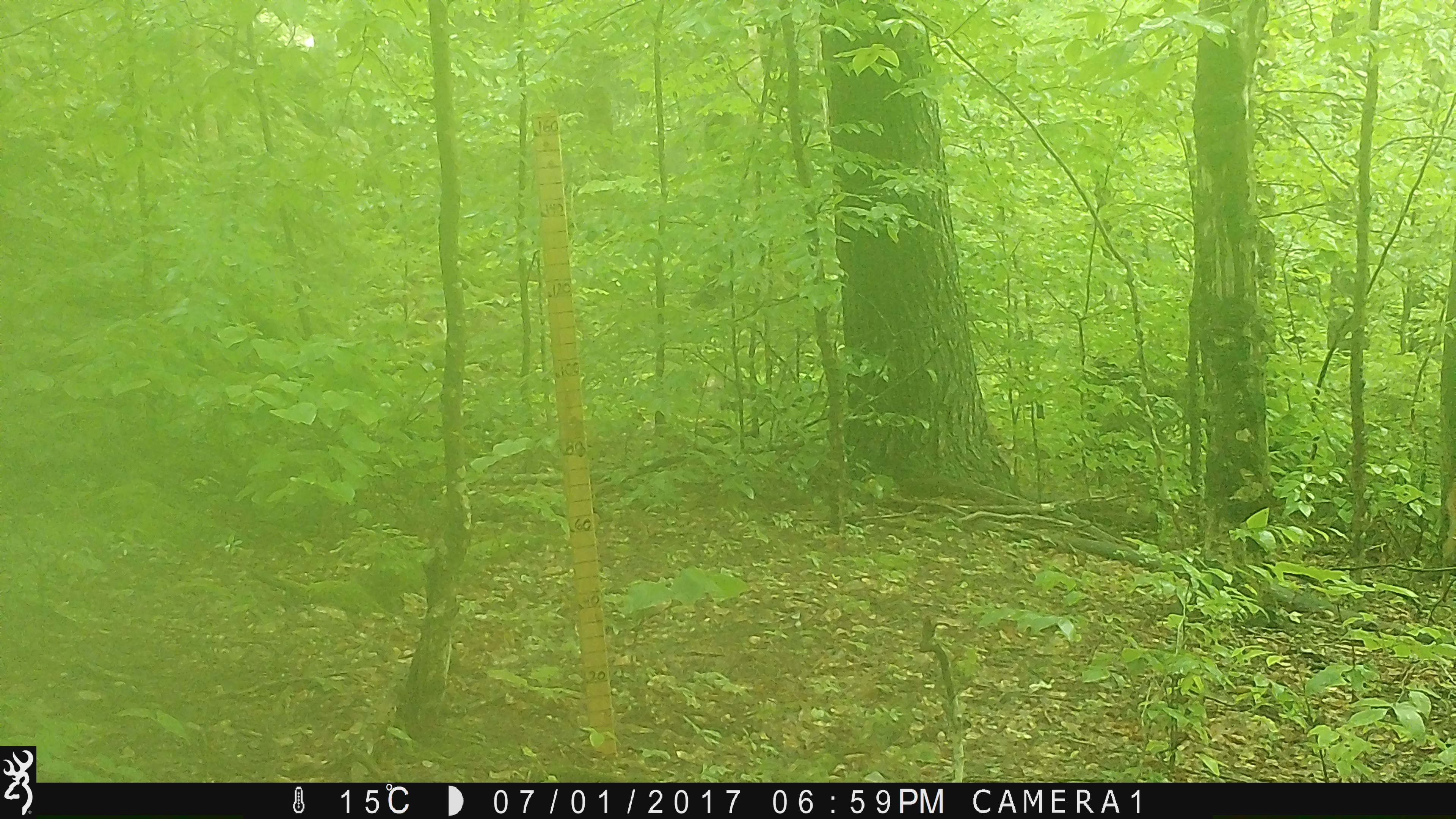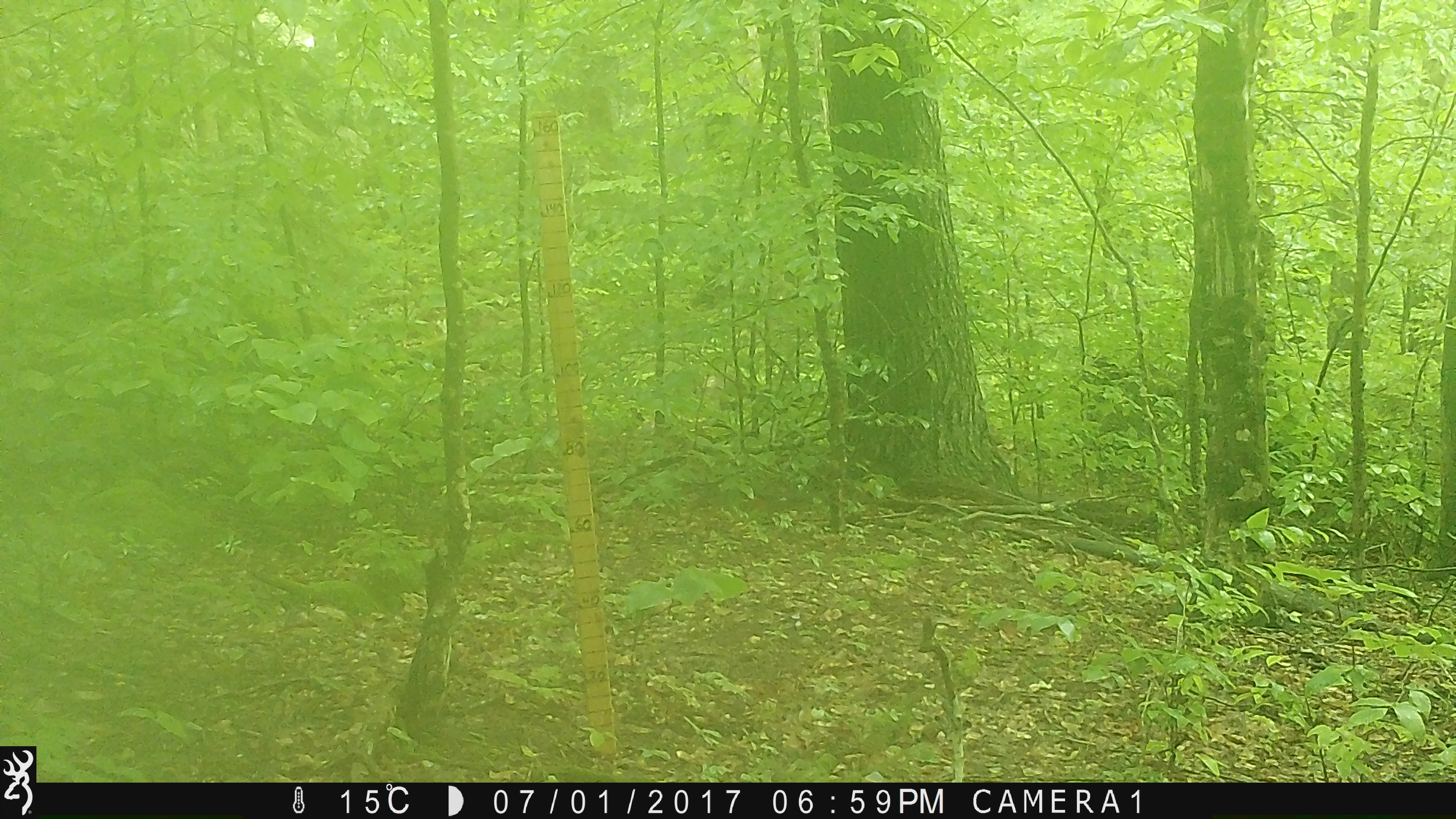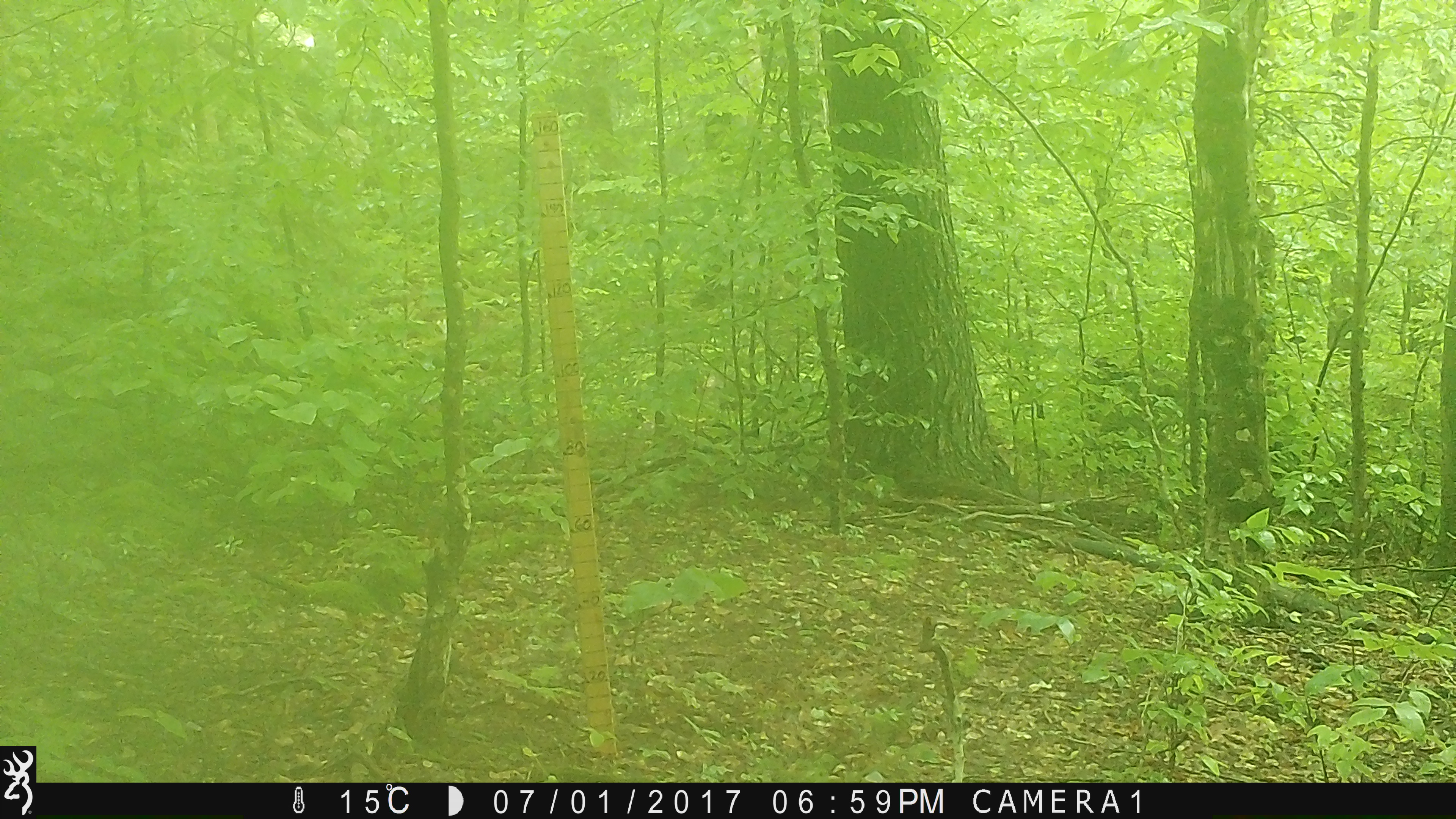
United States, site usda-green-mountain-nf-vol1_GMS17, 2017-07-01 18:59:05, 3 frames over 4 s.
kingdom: Animalia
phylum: Chordata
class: Mammalia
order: Artiodactyla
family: Cervidae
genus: Odocoileus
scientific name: Odocoileus virginianus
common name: white-tailed deer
White-tailed deer (Odocoileus virginianus).